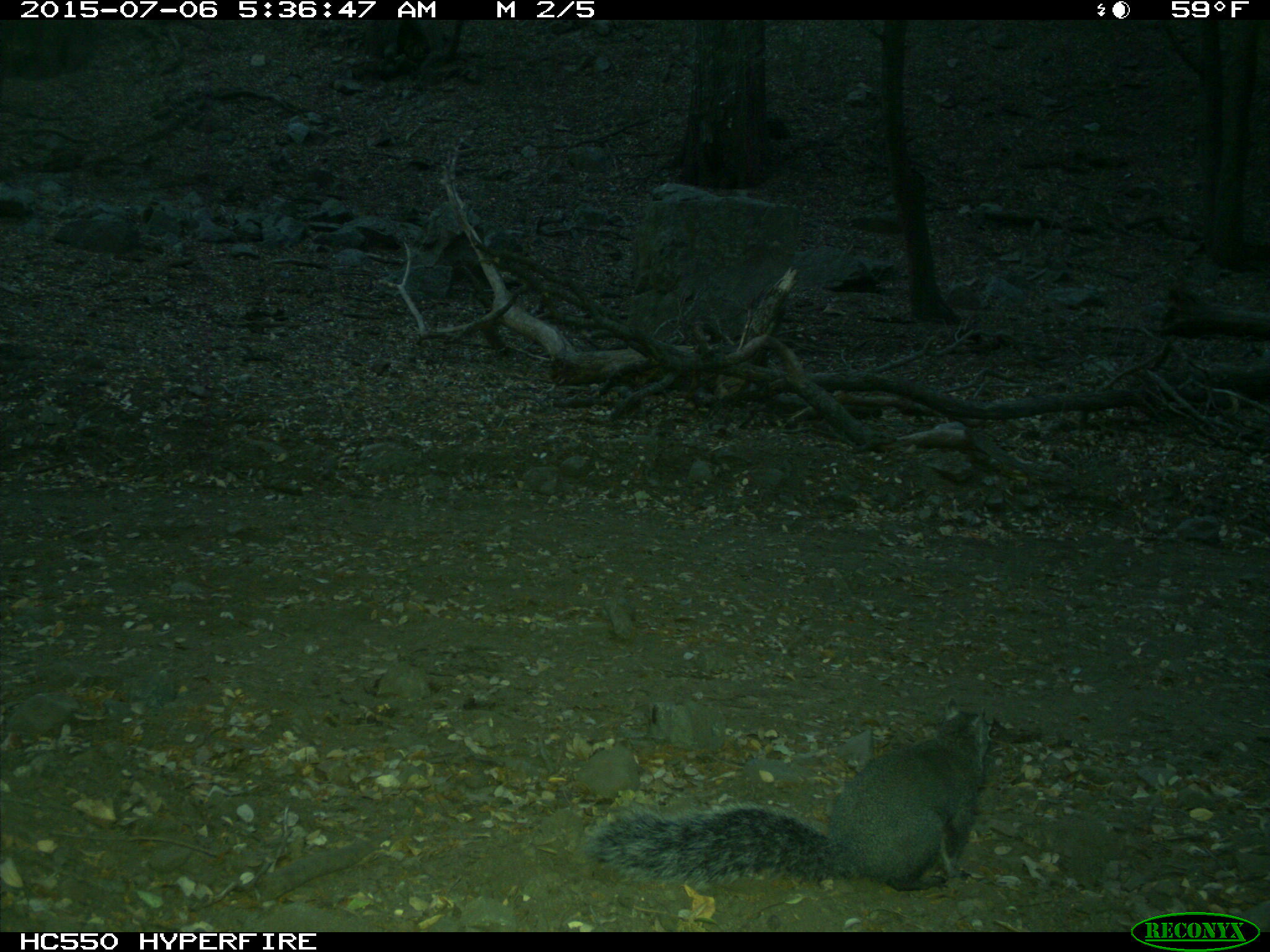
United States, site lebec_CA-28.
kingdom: Animalia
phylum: Chordata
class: Mammalia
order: Rodentia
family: Sciuridae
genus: Sciurus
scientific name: Sciurus carolinensis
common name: eastern gray squirrel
Sciurus carolinensis (eastern gray squirrel).